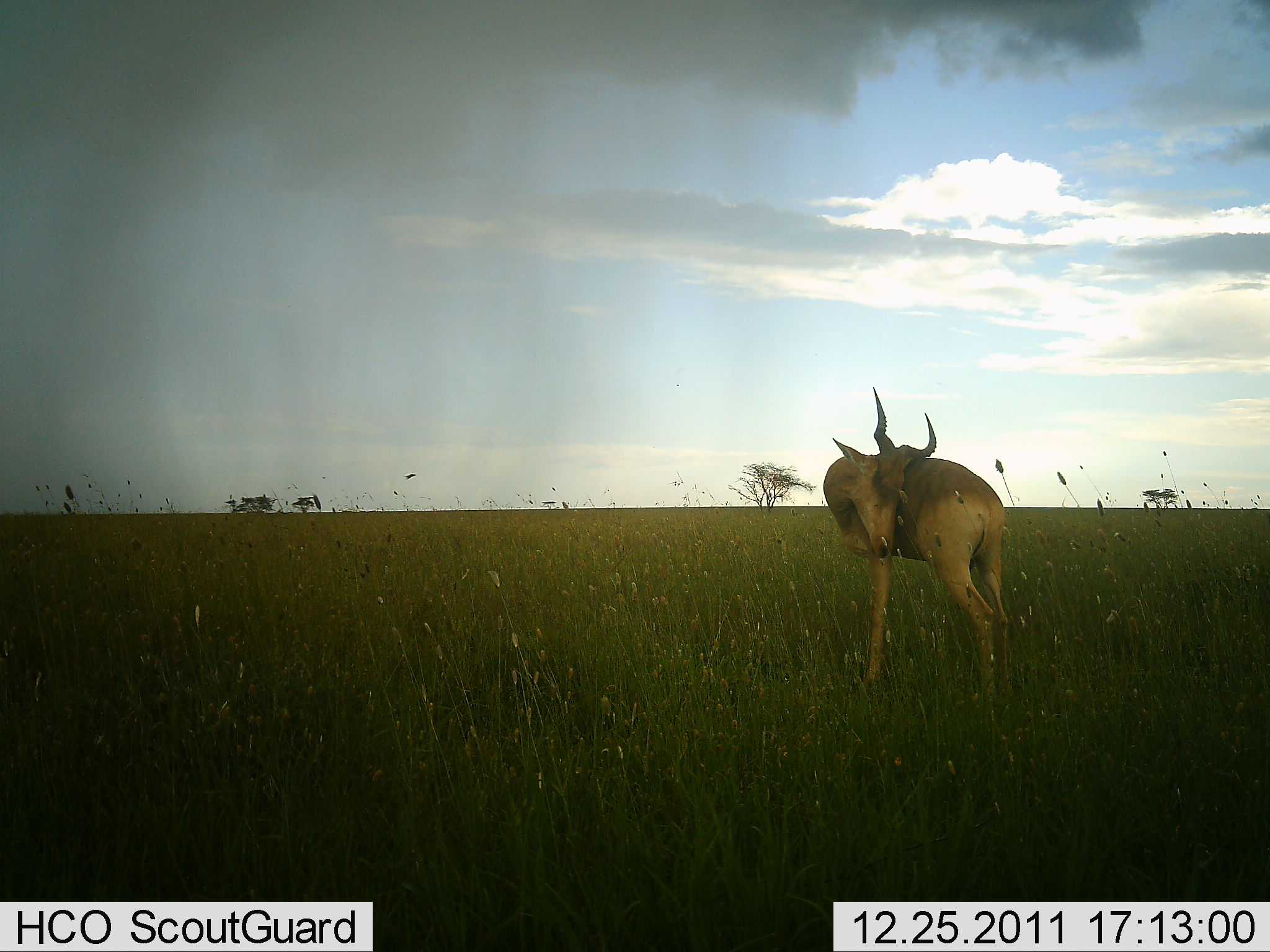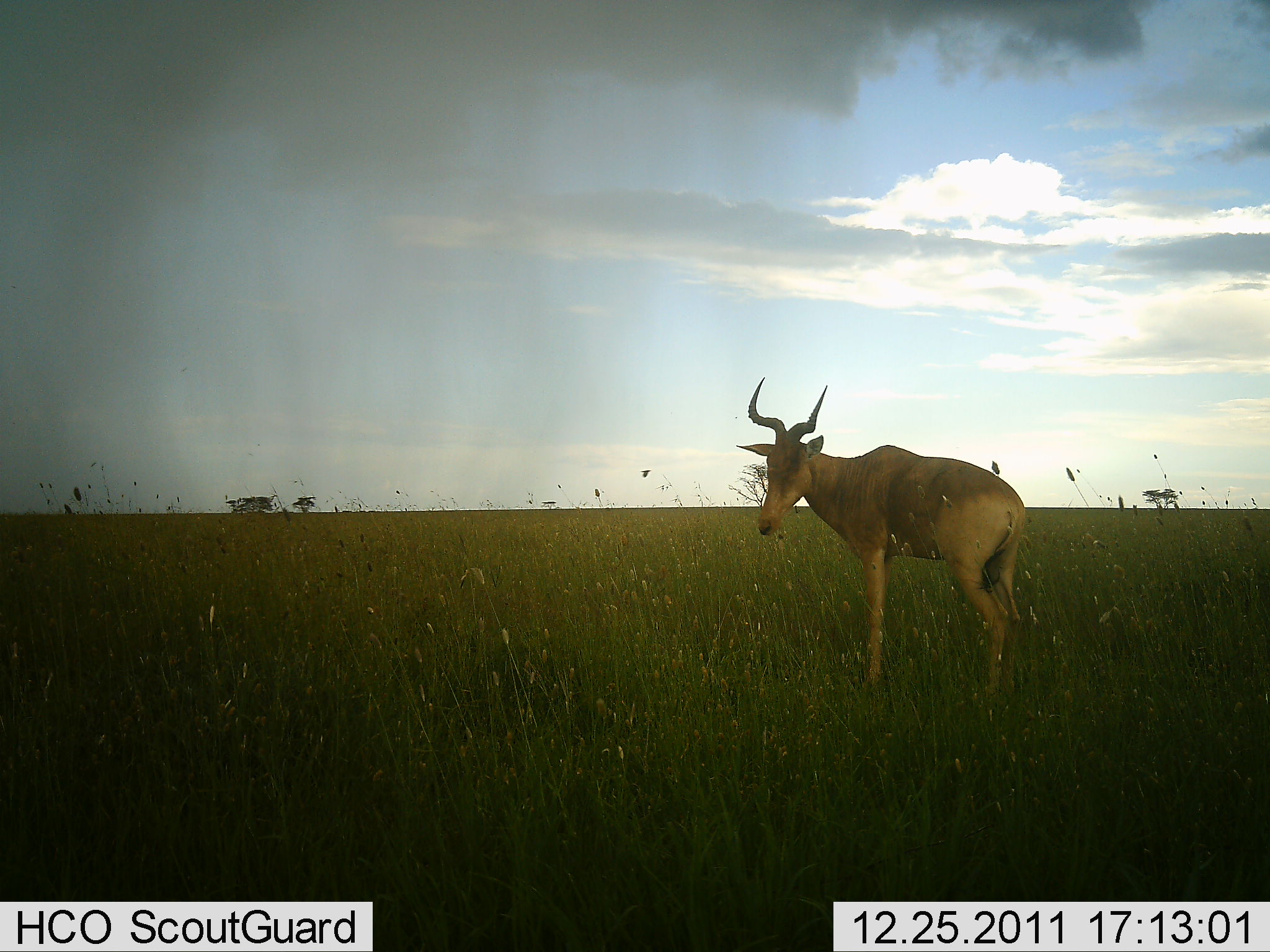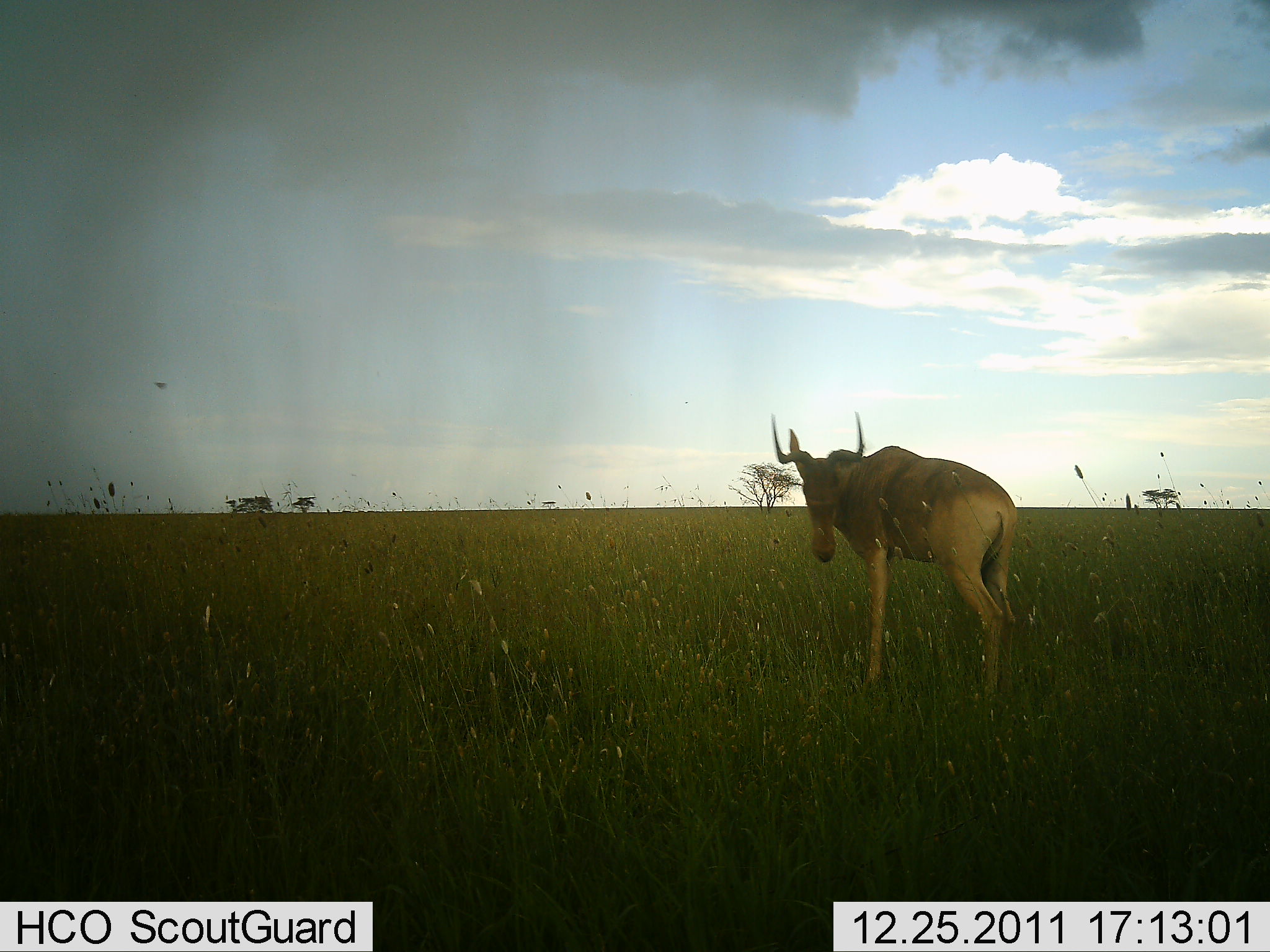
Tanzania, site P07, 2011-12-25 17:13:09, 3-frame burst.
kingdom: Animalia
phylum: Chordata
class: Mammalia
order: Artiodactyla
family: Bovidae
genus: Alcelaphus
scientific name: Alcelaphus buselaphus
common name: hartebeest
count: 1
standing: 92%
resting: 0%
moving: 8%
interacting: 0%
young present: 0%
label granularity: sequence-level